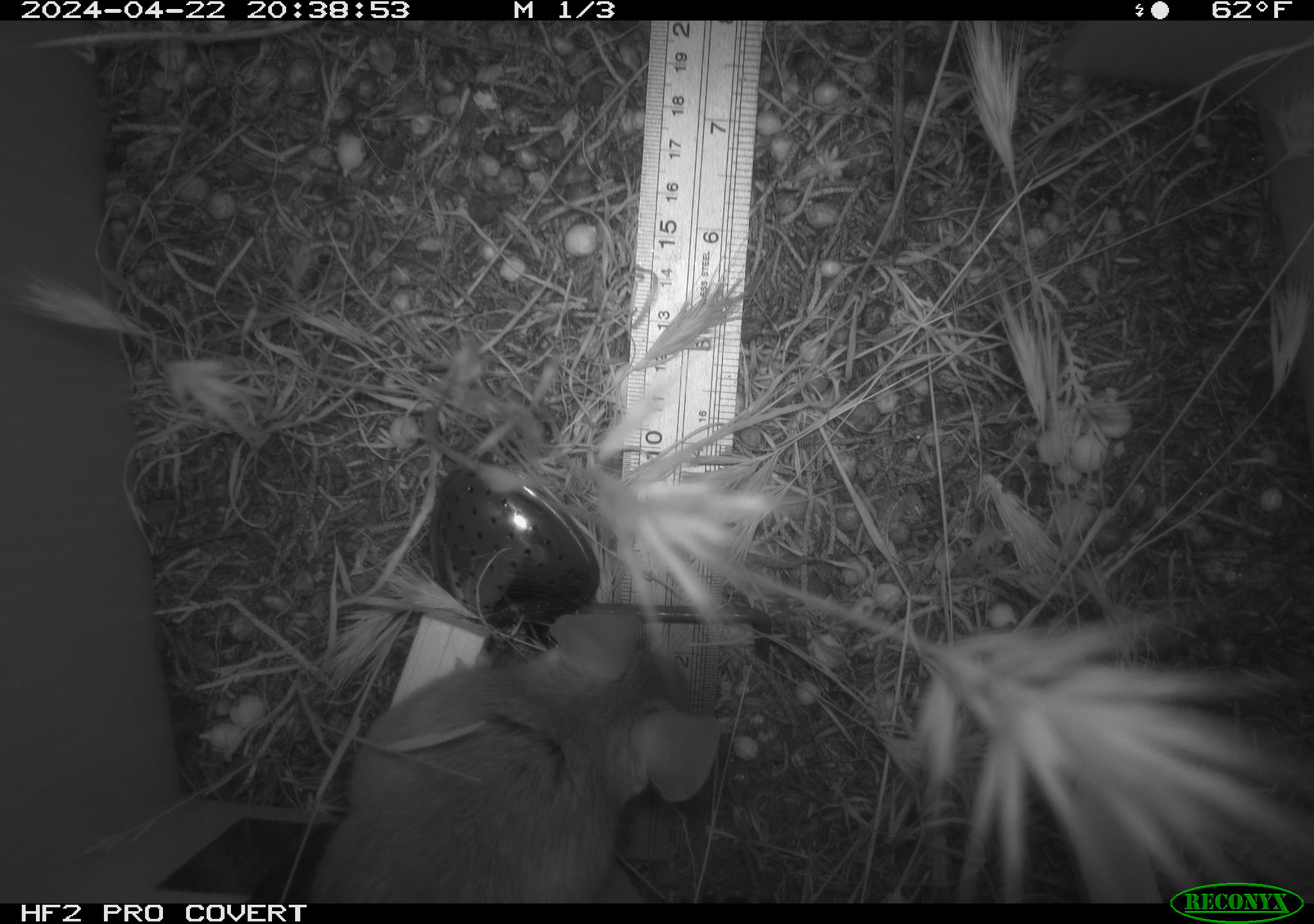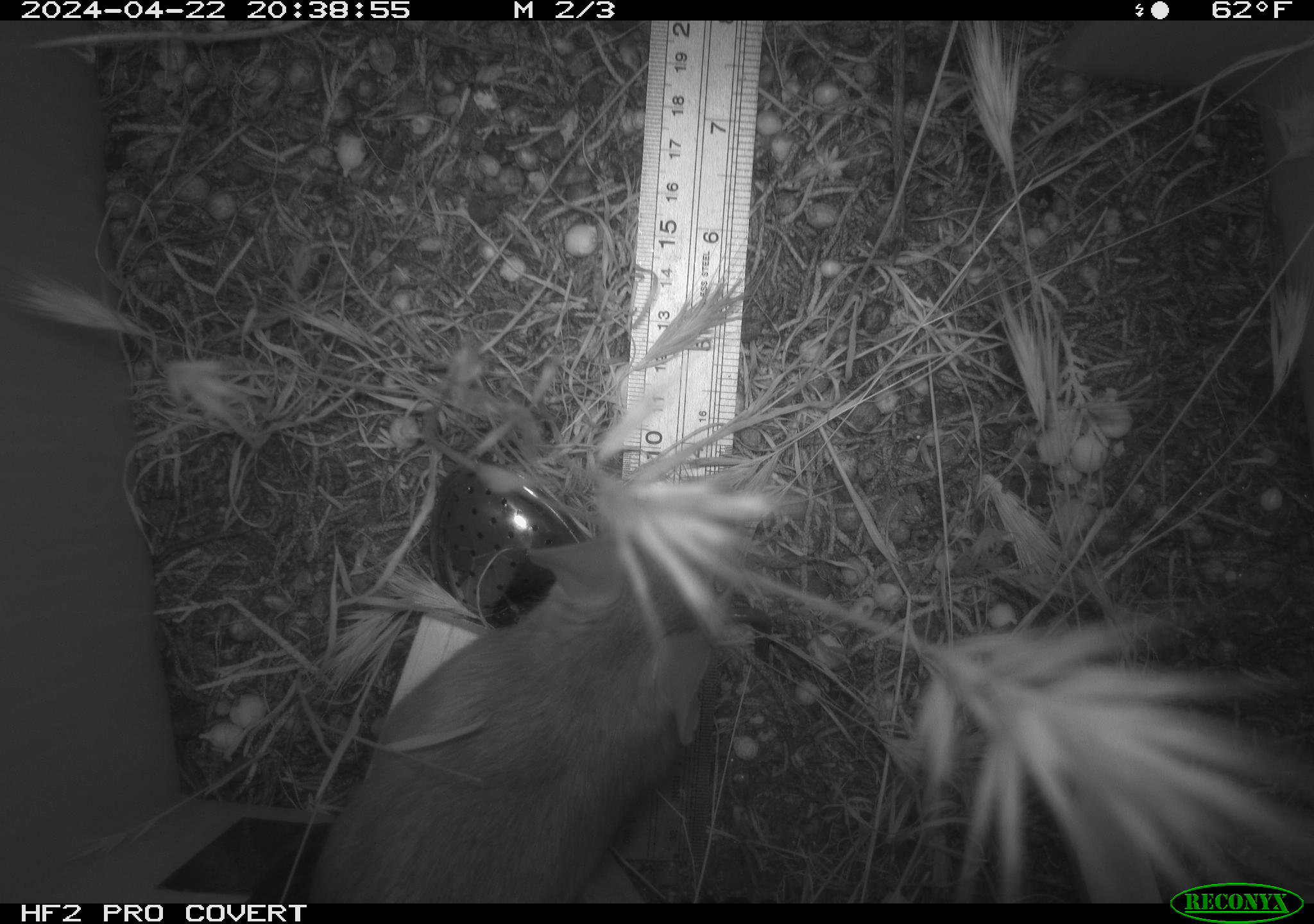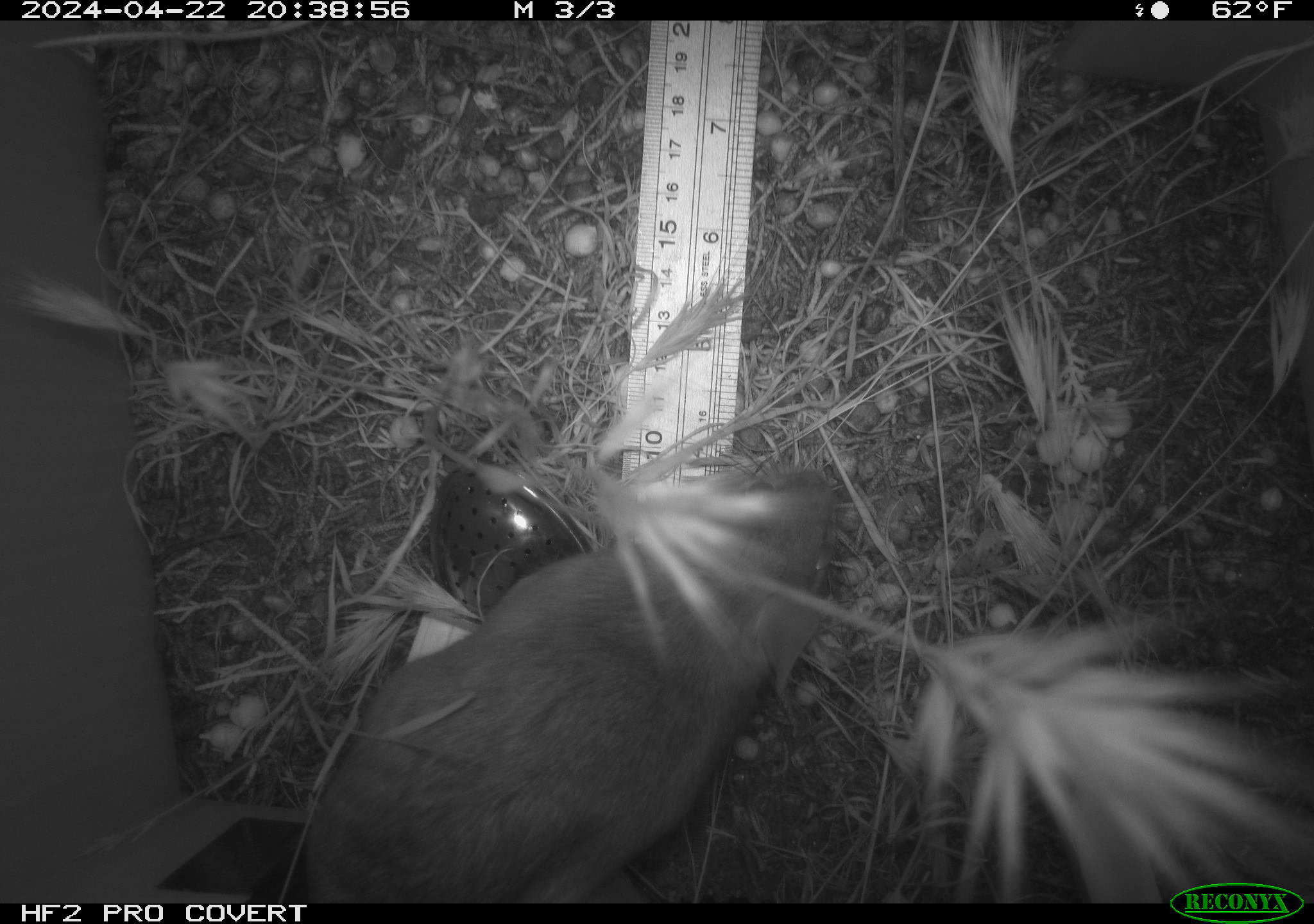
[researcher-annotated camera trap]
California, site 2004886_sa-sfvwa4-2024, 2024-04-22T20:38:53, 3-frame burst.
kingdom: Animalia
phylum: Chordata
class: Mammalia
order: Rodentia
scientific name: Rodentia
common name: mouse species